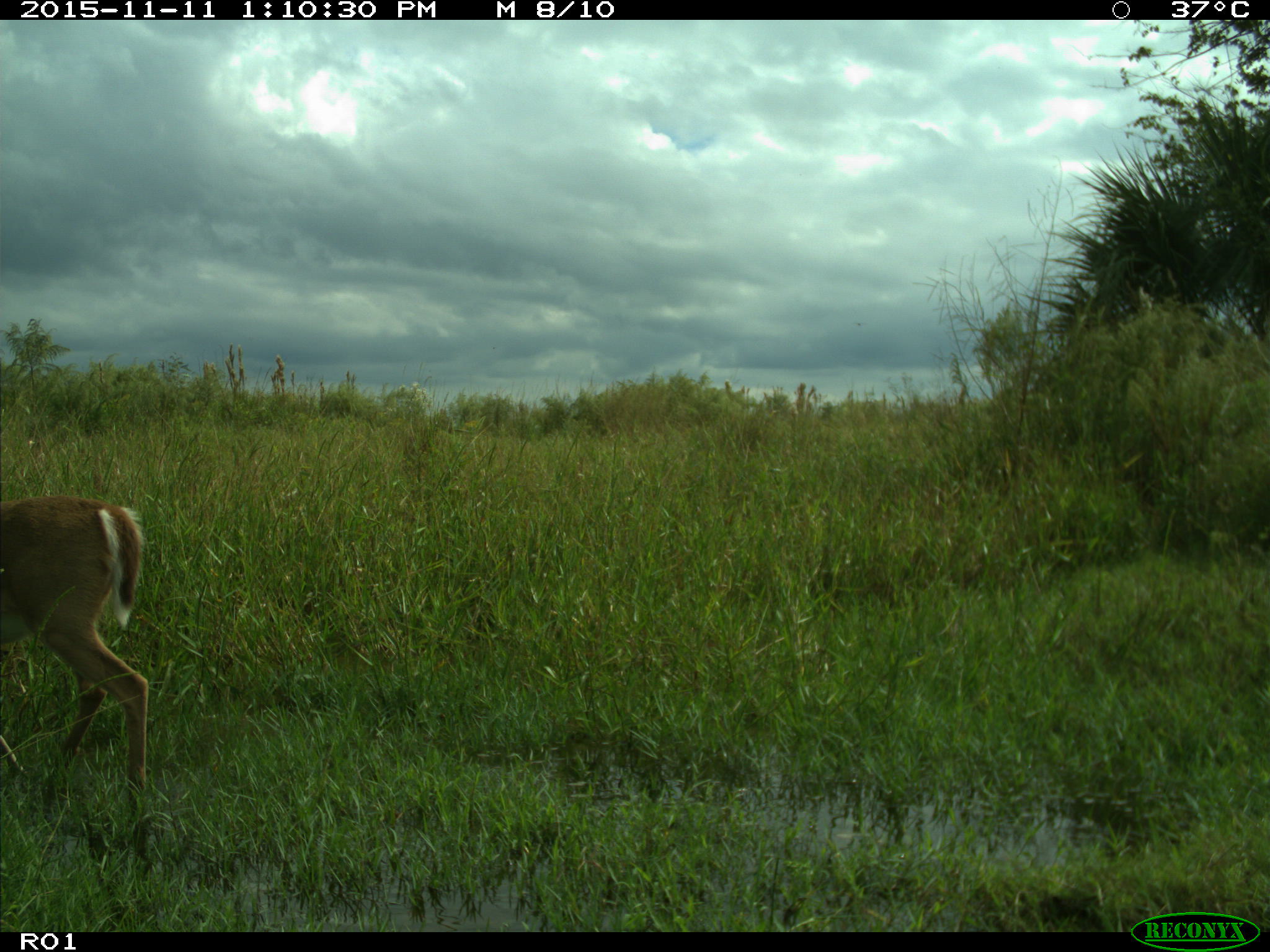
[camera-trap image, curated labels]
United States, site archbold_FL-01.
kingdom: Animalia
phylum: Chordata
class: Mammalia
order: Artiodactyla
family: Cervidae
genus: Odocoileus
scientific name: Odocoileus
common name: deer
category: unidentified deer